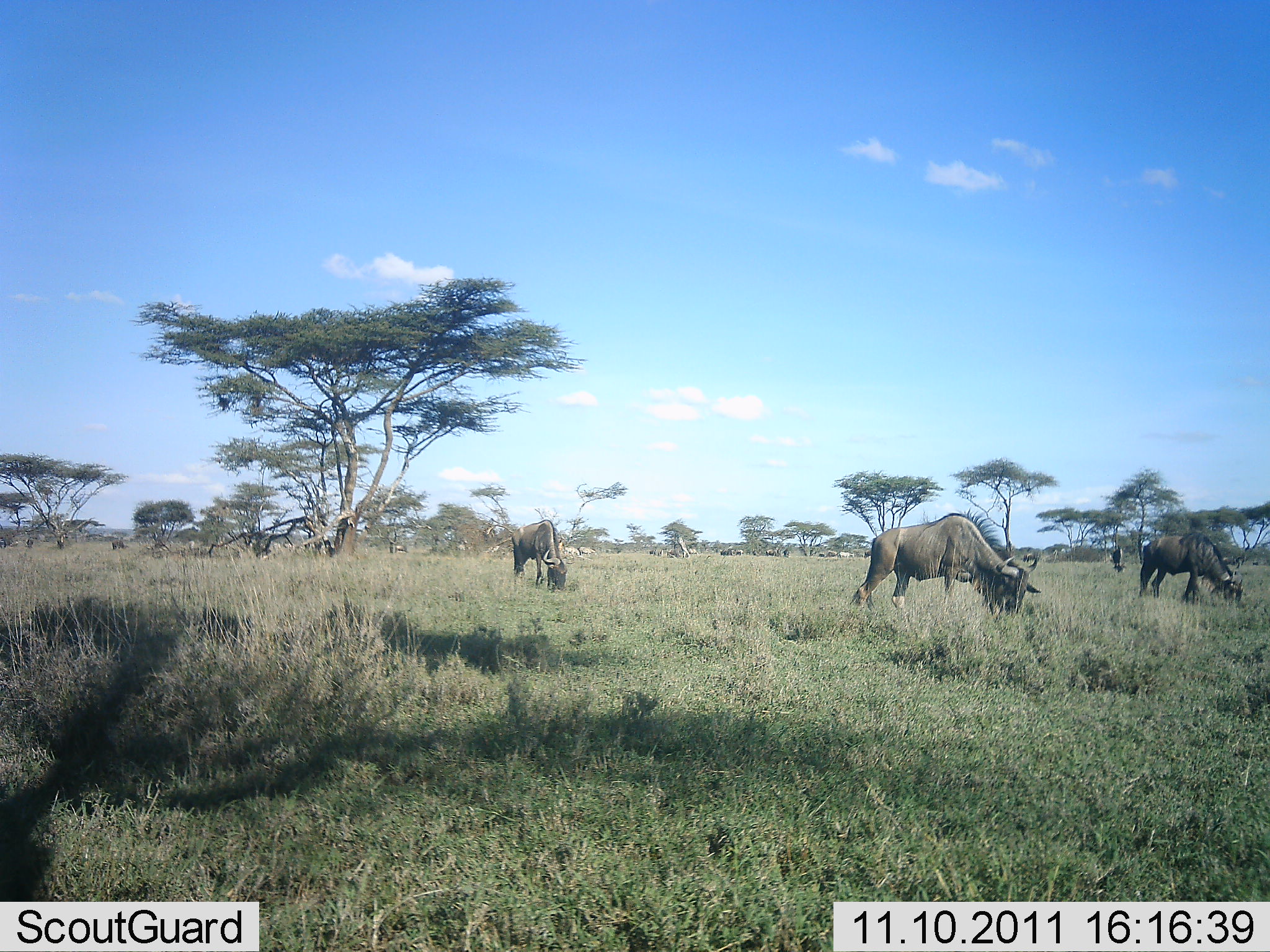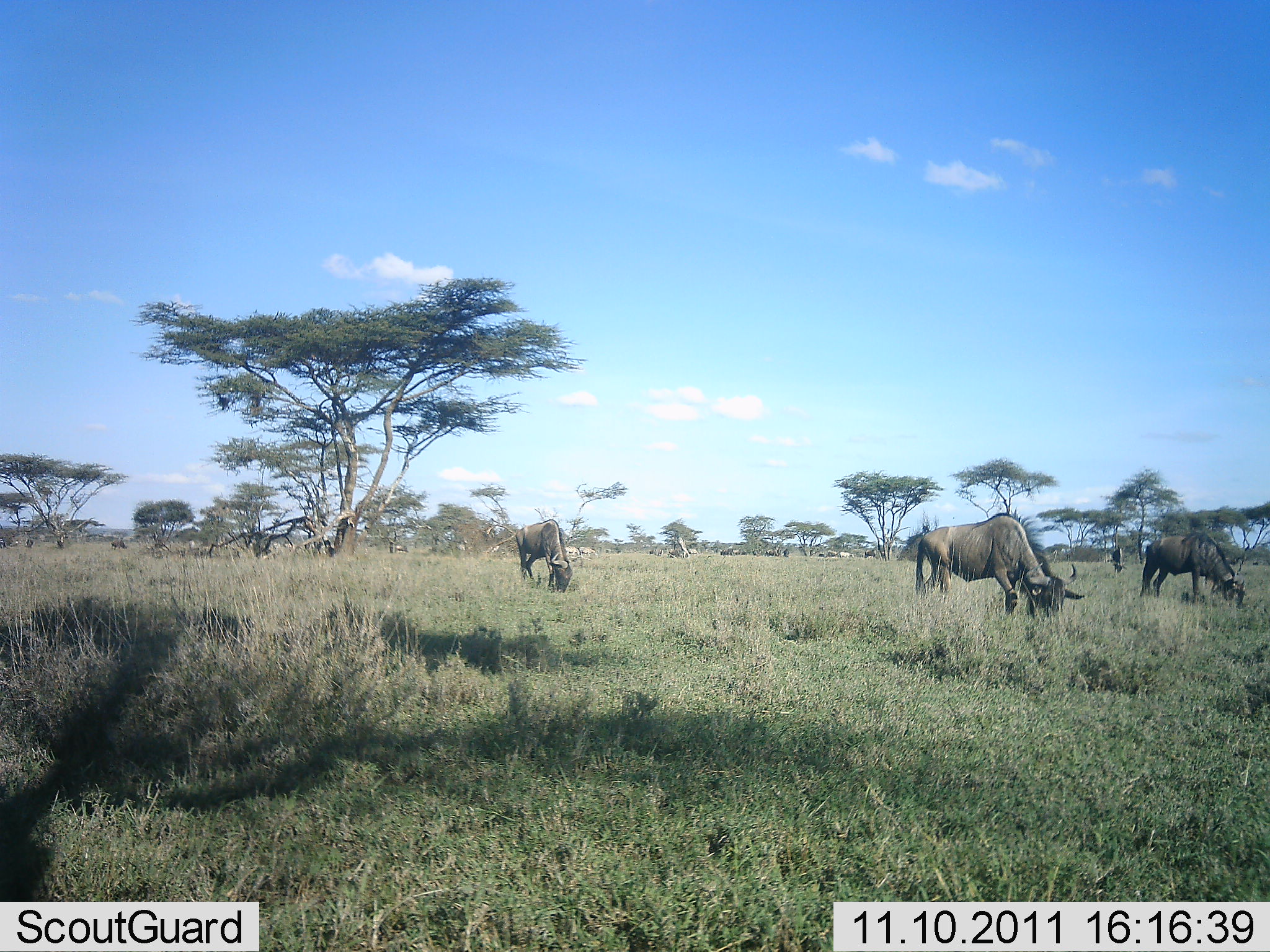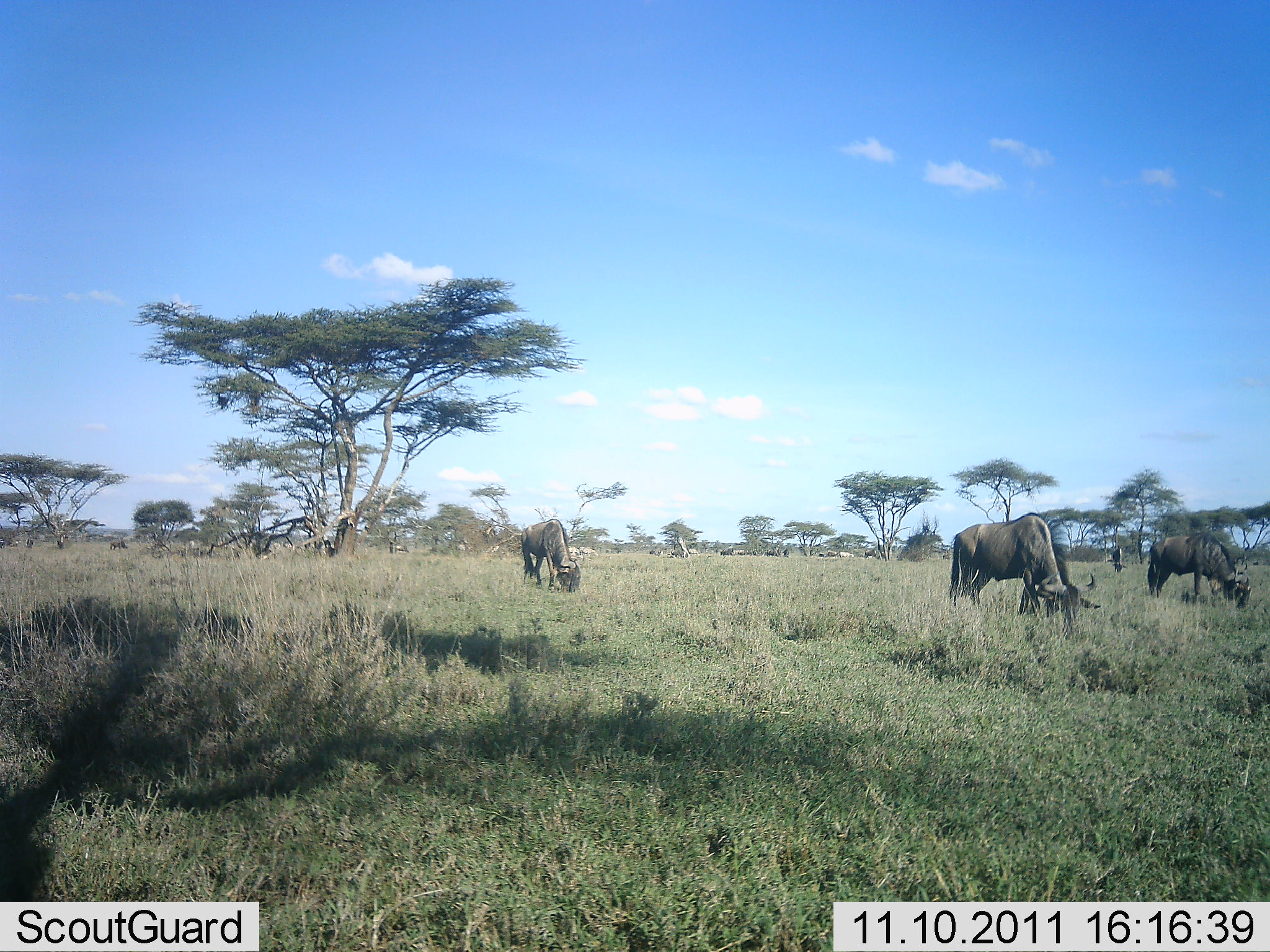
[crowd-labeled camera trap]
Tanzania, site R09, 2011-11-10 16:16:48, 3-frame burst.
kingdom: Animalia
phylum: Chordata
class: Mammalia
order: Artiodactyla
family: Bovidae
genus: Connochaetes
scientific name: Connochaetes taurinus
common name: blue wildebeest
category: wildebeest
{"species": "wildebeest (blue wildebeest) (Connochaetes taurinus)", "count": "4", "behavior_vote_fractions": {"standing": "19%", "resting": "0%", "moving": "25%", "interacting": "0%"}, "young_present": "0%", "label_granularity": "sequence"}